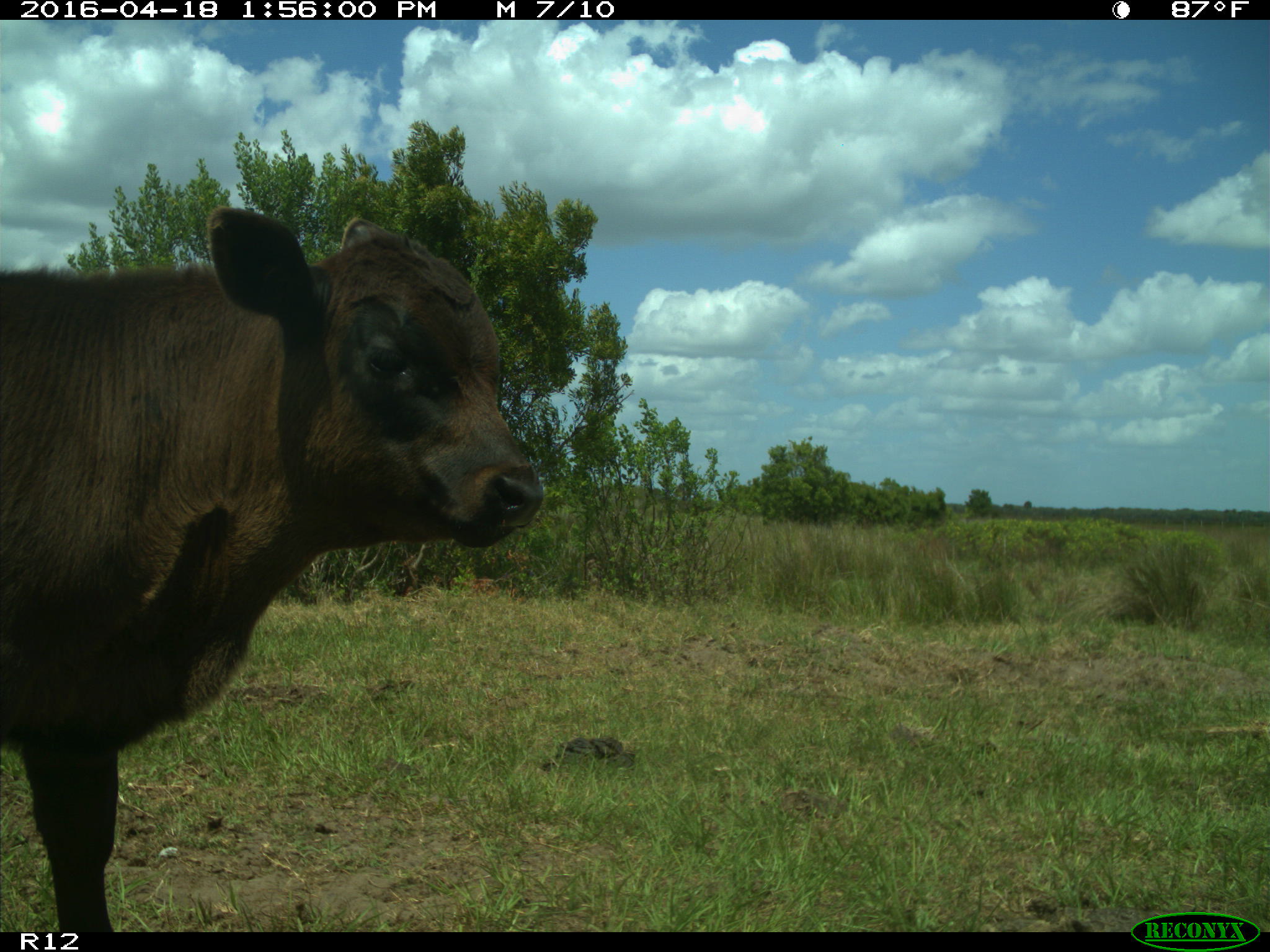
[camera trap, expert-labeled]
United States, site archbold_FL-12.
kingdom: Animalia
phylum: Chordata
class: Mammalia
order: Artiodactyla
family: Bovidae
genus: Bos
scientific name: Bos taurus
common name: domestic cow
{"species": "Bos taurus (domestic cow)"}